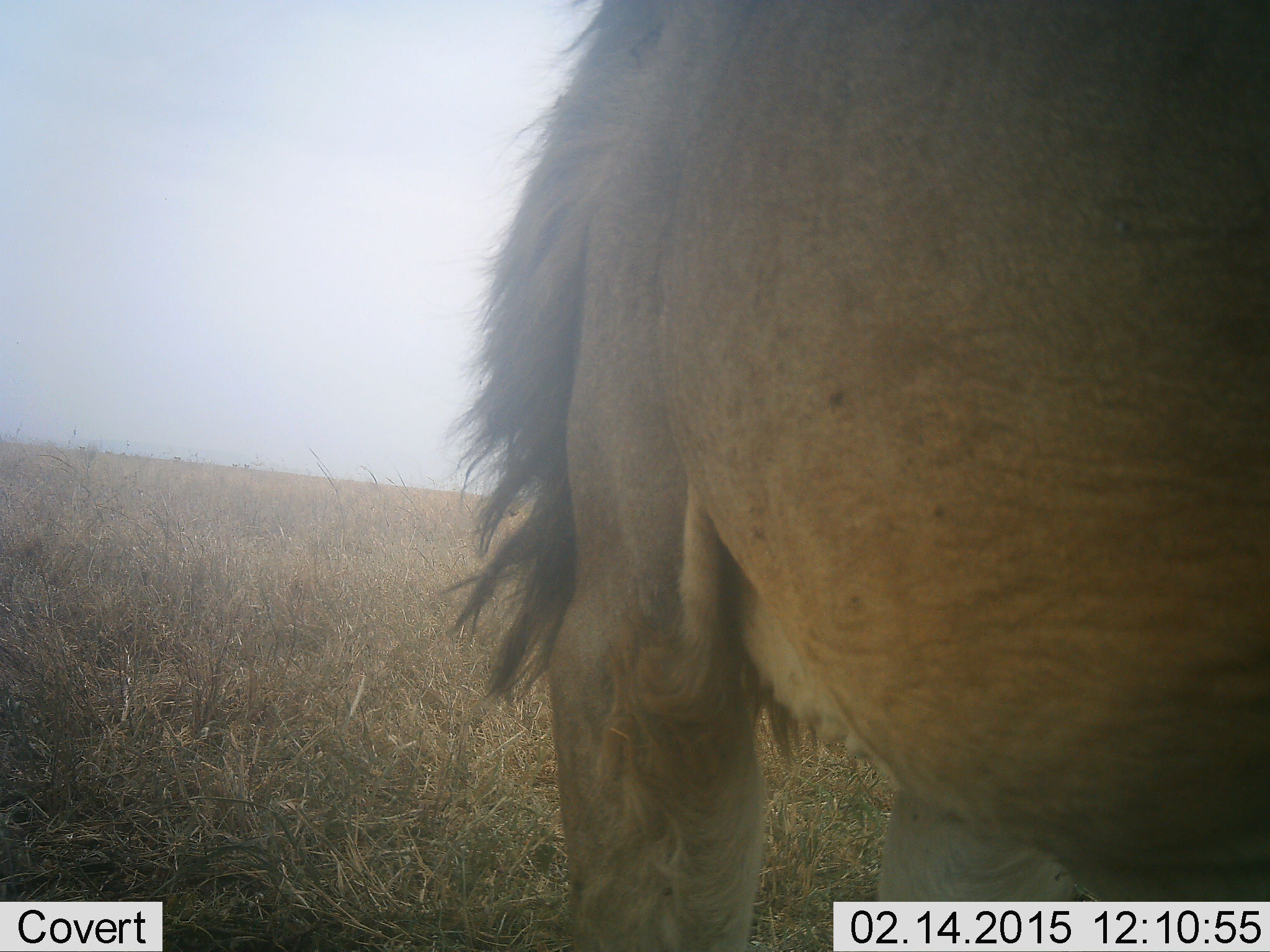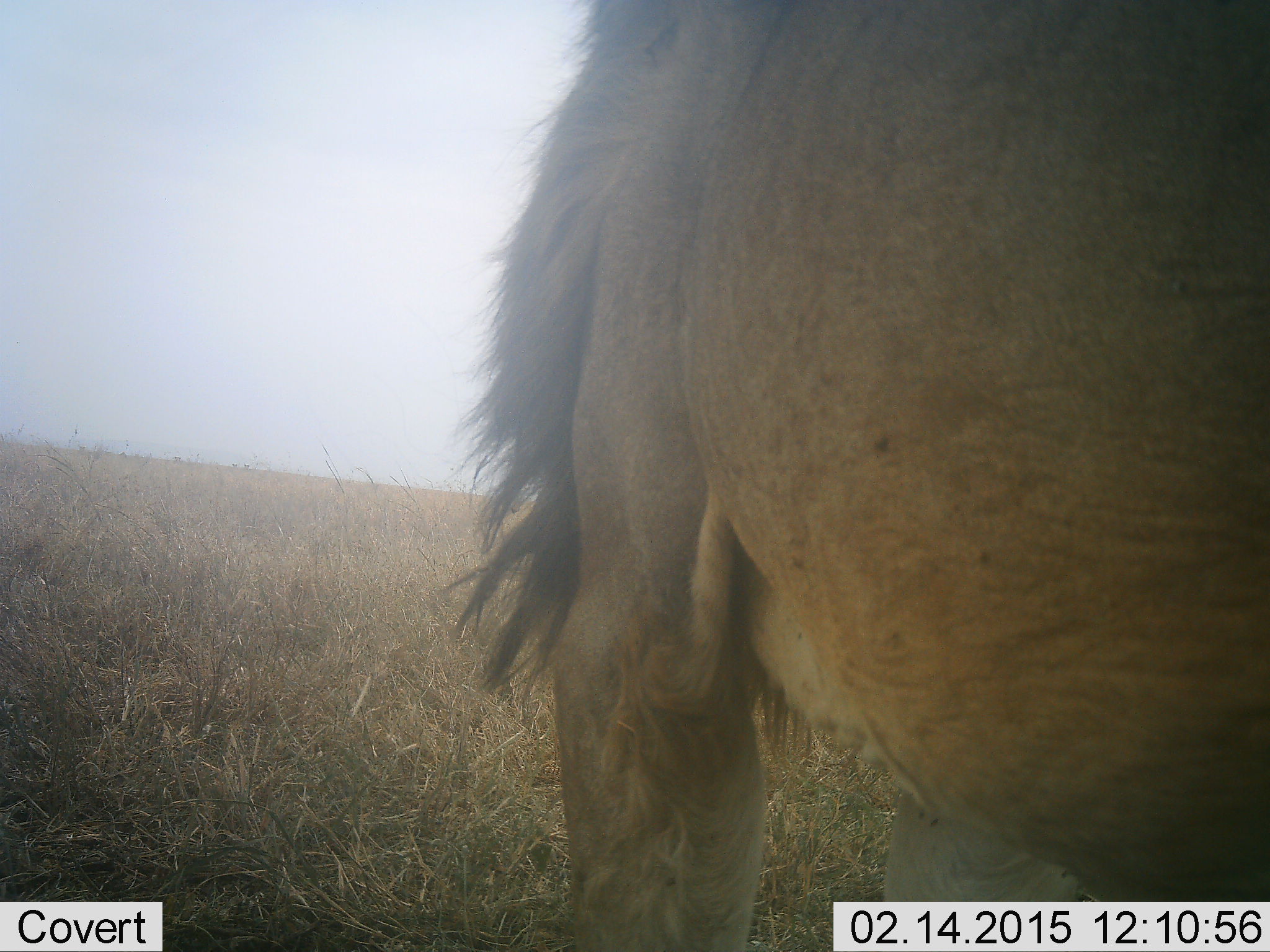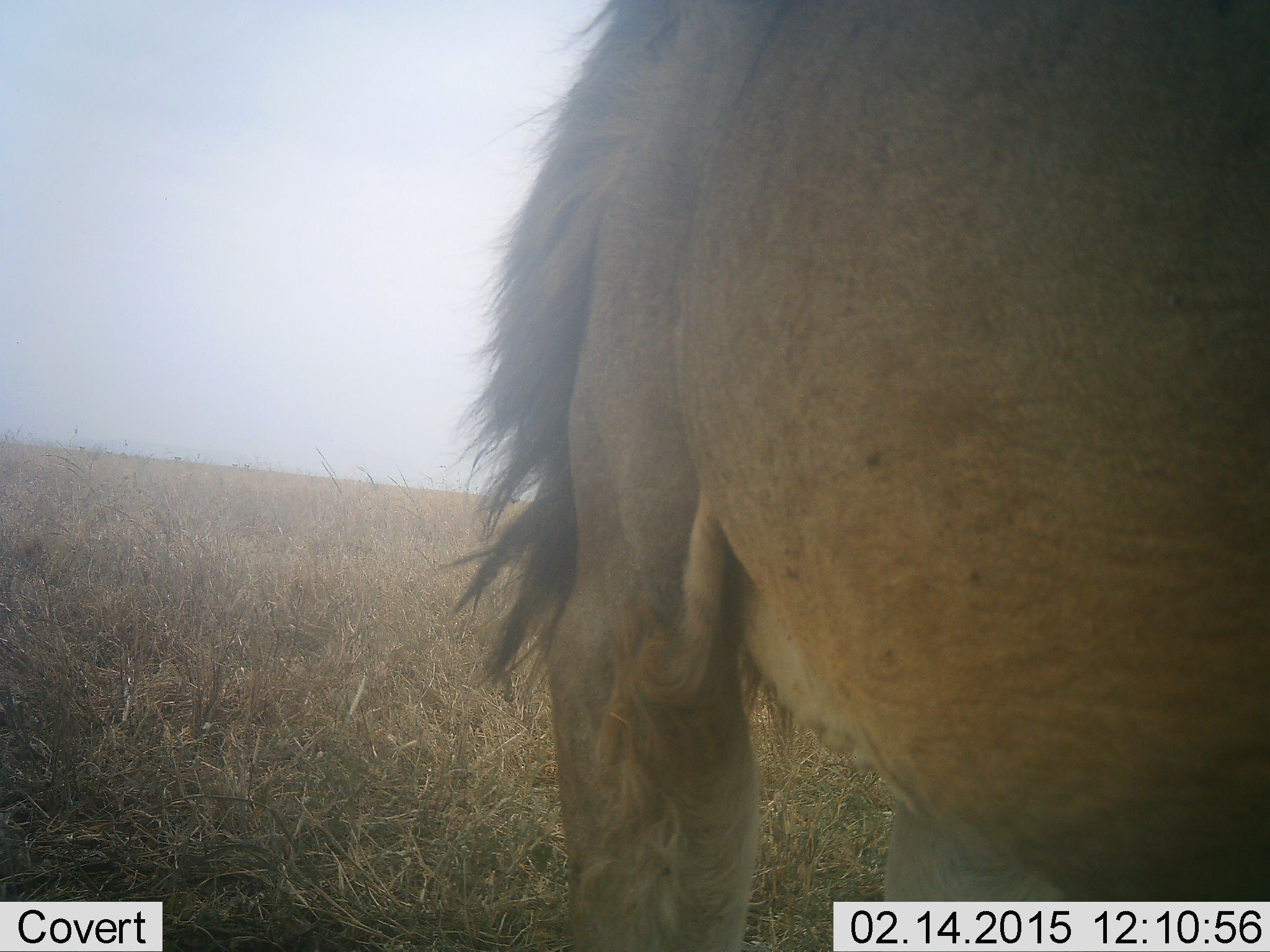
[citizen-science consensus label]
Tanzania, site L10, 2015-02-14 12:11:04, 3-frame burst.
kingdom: Animalia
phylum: Chordata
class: Mammalia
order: Carnivora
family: Felidae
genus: Panthera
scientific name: Panthera leo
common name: lion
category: lionmale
Lionmale (lion) (Panthera leo), count 1. Behavior (volunteer vote fractions): standing 90%, resting 10%, moving 0%, interacting 0%. Young present (vote fraction): 0%. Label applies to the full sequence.